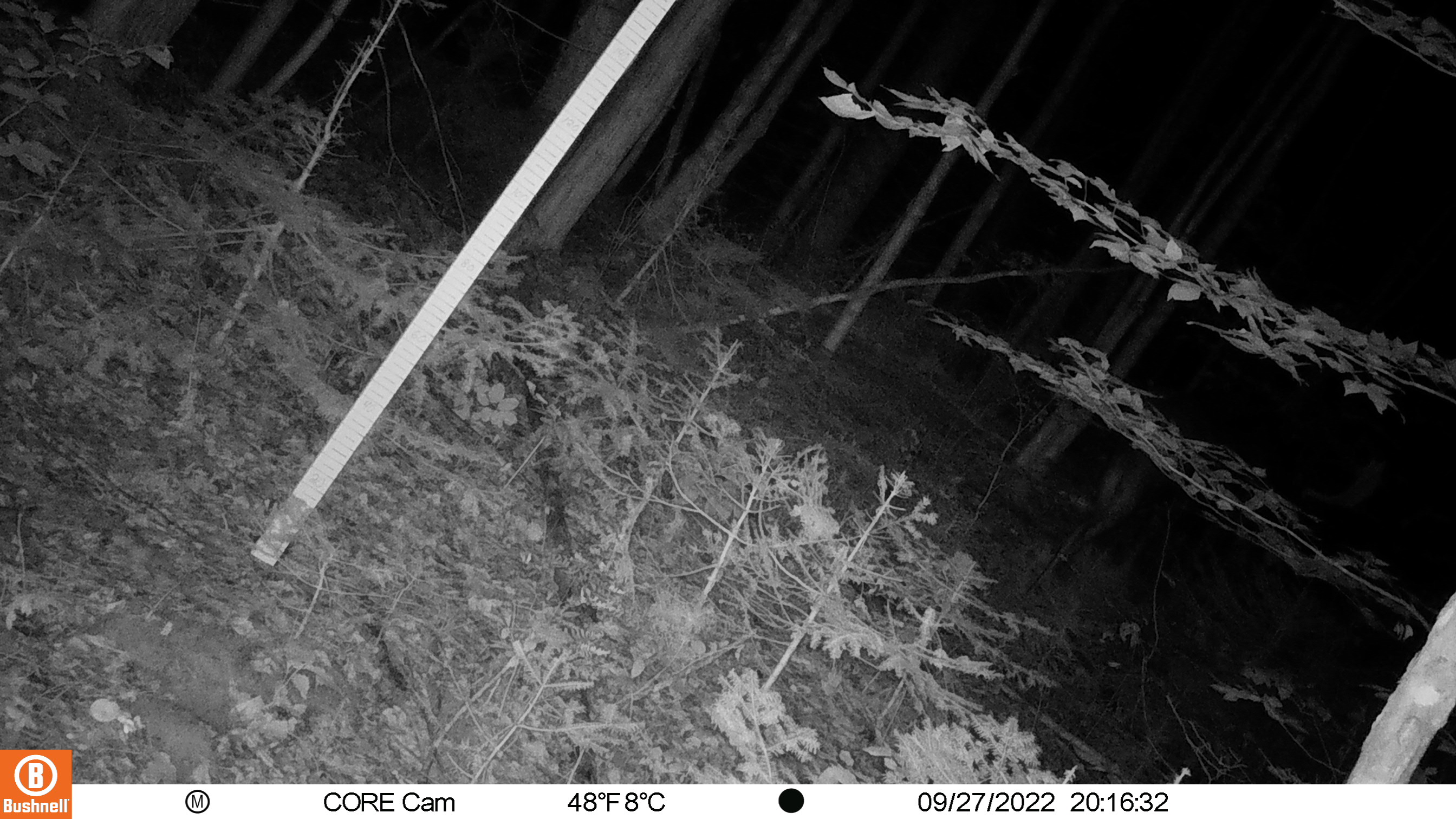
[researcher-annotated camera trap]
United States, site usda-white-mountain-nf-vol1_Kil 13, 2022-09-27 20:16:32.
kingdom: Animalia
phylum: Chordata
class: Mammalia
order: Artiodactyla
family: Cervidae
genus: Alces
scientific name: Alces alces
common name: moose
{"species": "moose (Alces alces)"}